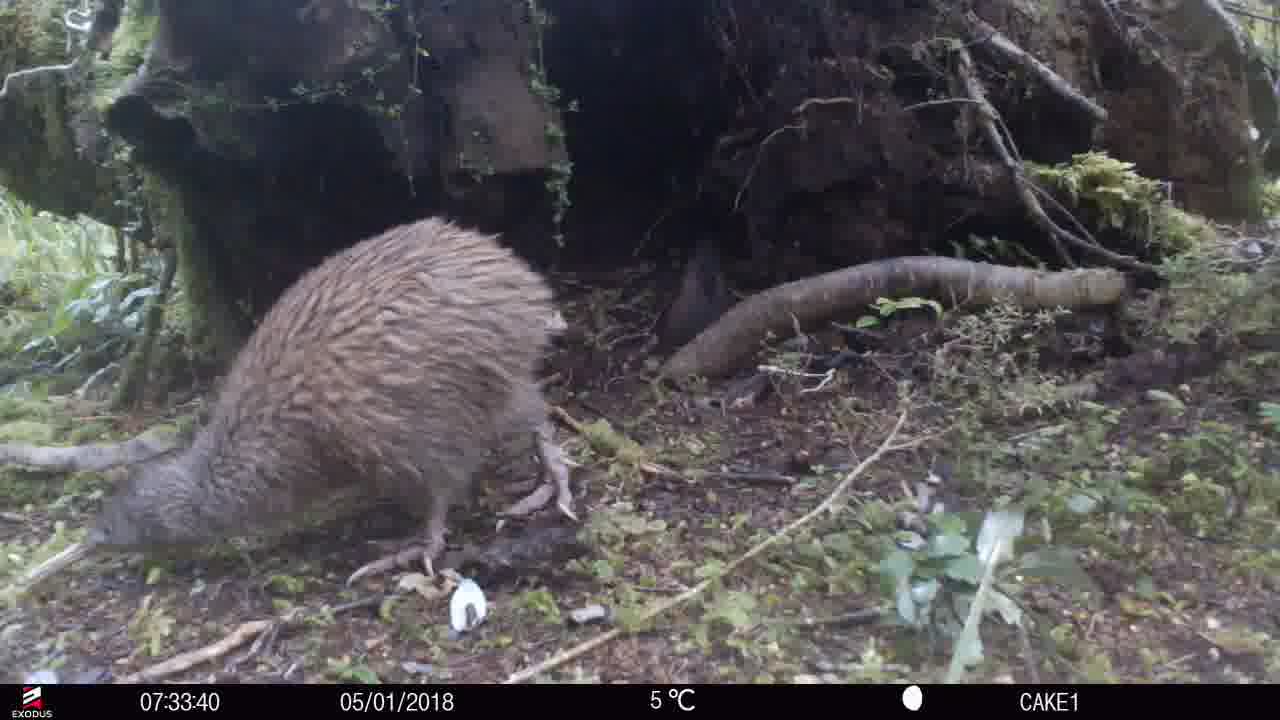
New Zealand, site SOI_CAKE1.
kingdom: Animalia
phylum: Chordata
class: Aves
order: Apterygiformes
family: Apterygidae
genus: Apteryx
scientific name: Apteryx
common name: kiwi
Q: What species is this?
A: Kiwi (Apteryx).